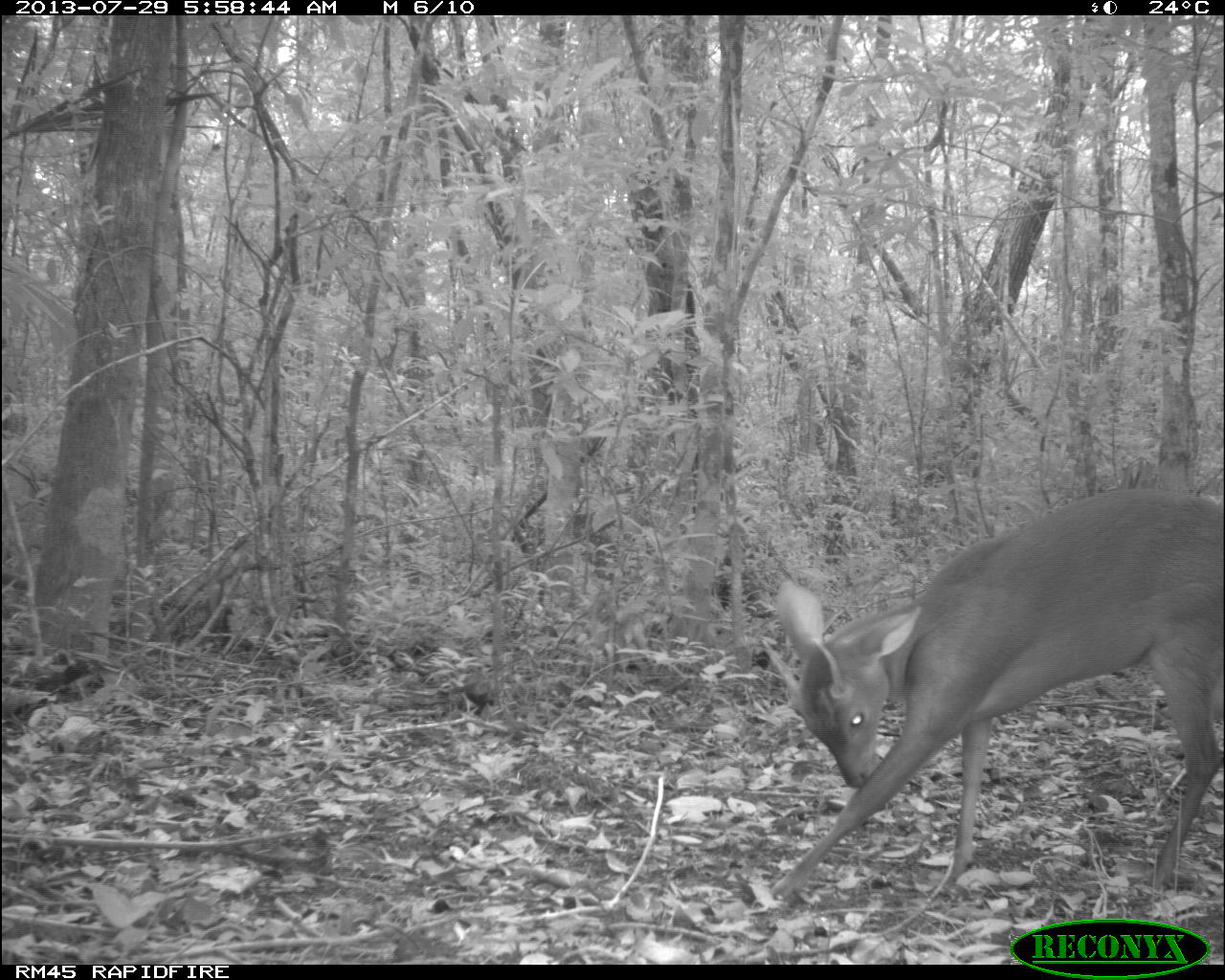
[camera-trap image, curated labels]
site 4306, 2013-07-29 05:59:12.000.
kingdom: Animalia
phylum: Chordata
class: Mammalia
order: Artiodactyla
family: Cervidae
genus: Mazama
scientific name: Mazama temama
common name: central american red brocket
Mazama temama (central american red brocket), count 1, sex male.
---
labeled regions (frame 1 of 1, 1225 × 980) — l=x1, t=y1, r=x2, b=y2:
mazama temama: l=767, t=487, r=1225, b=904